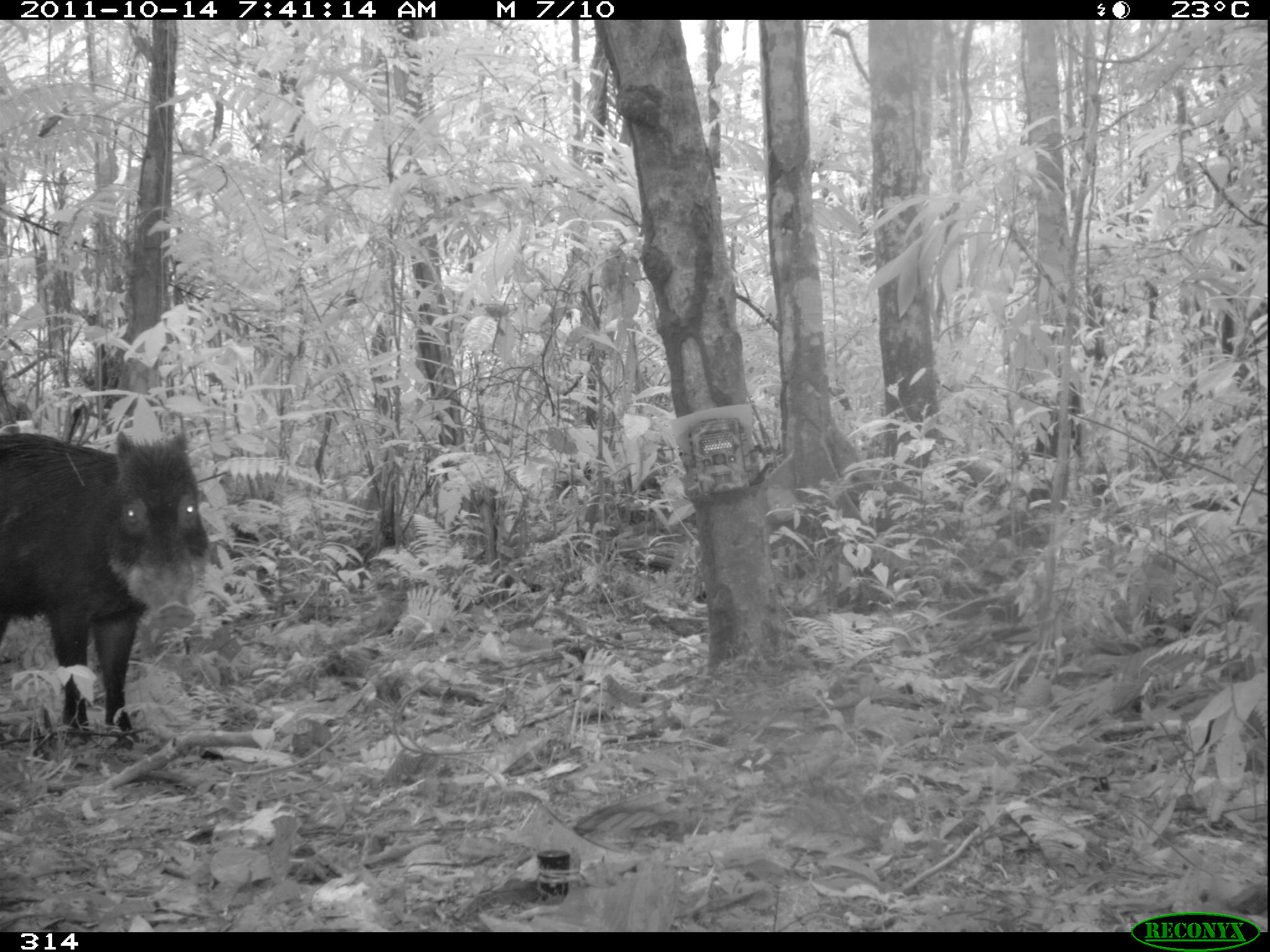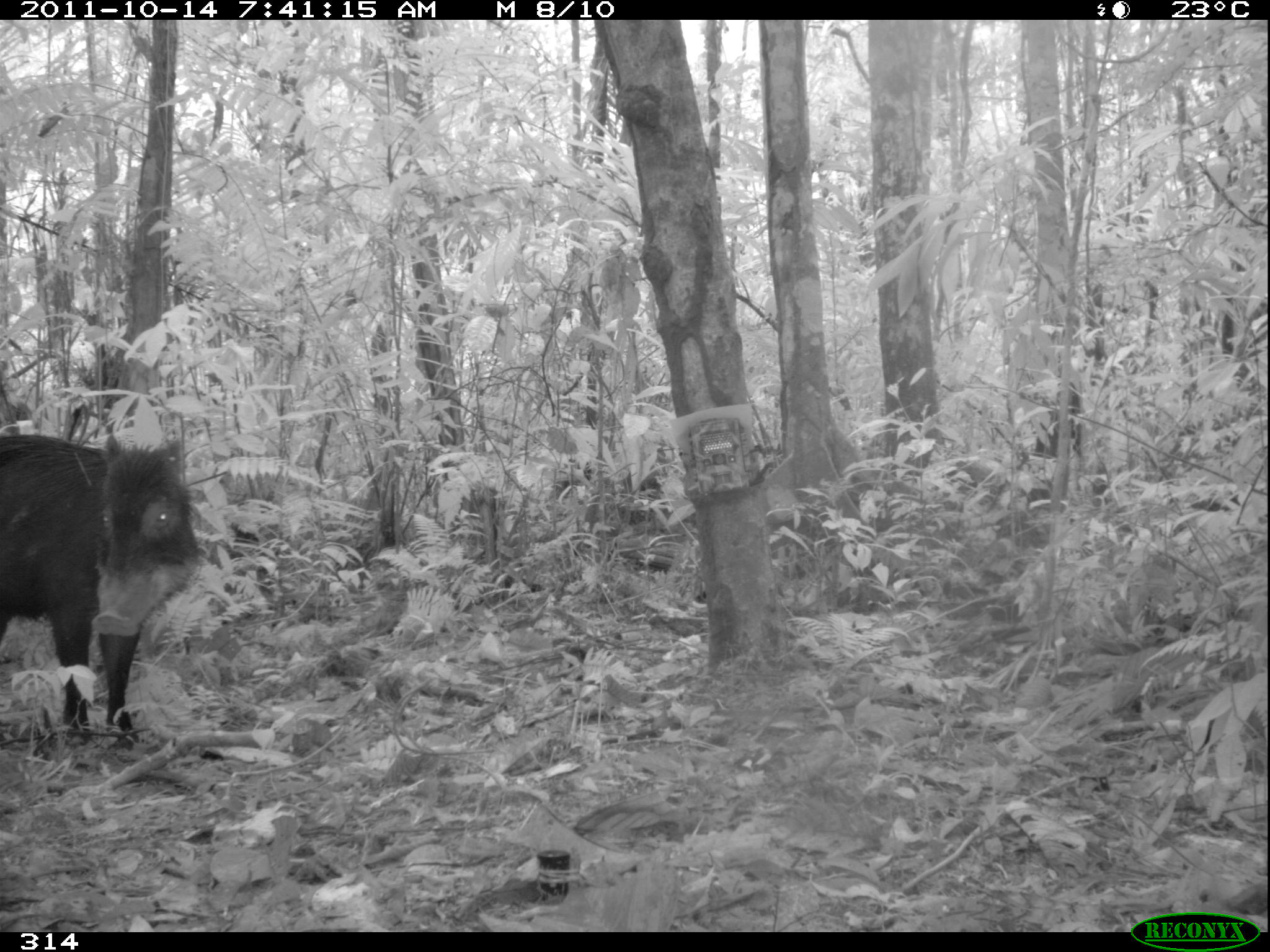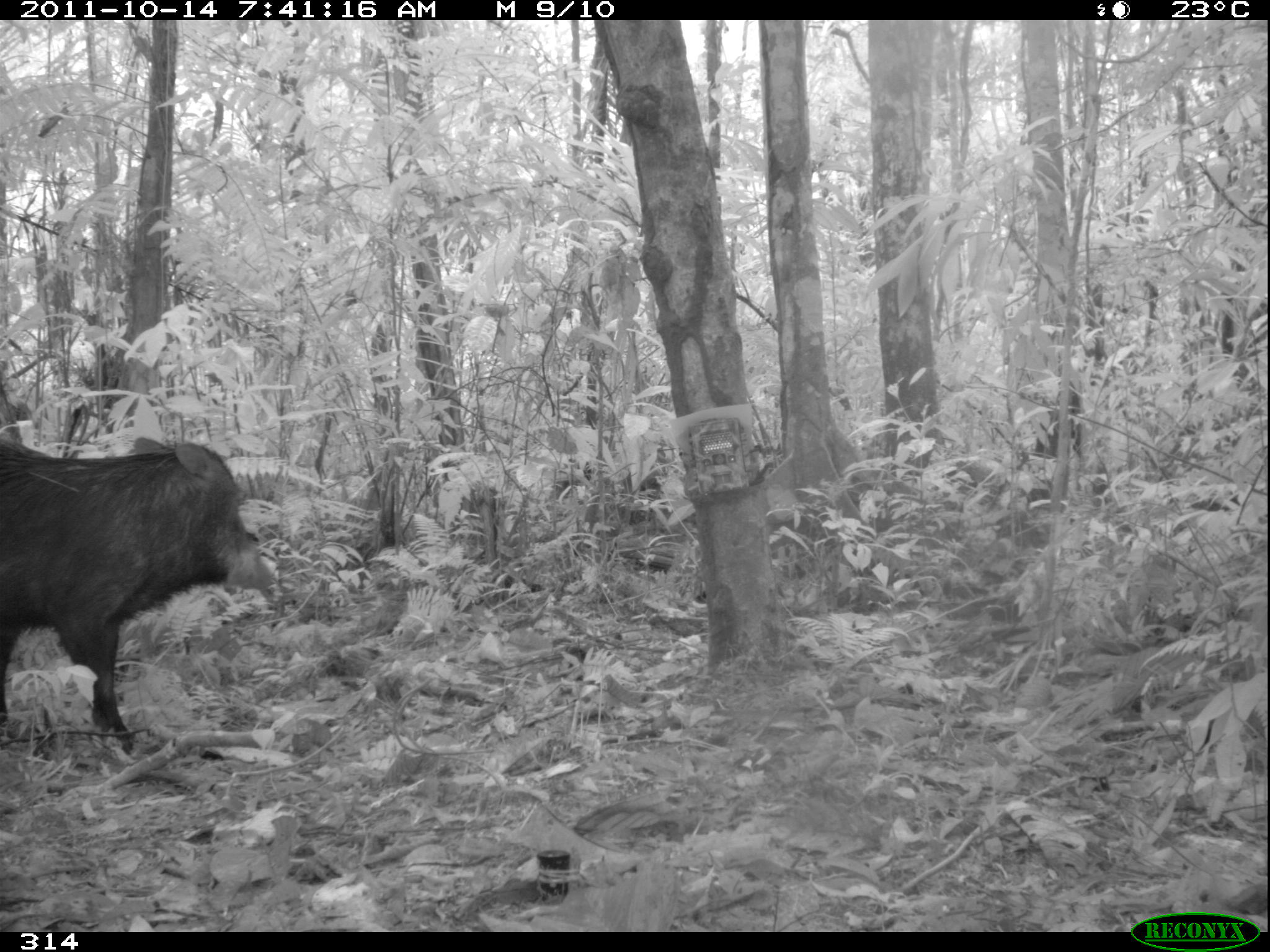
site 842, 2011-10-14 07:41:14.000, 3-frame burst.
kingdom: Animalia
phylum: Chordata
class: Mammalia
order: Artiodactyla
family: Tayassuidae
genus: Tayassu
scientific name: Tayassu pecari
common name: white-lipped peccary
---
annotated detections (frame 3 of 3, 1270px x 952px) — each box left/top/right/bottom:
tayassu pecari: 0/430/272/751